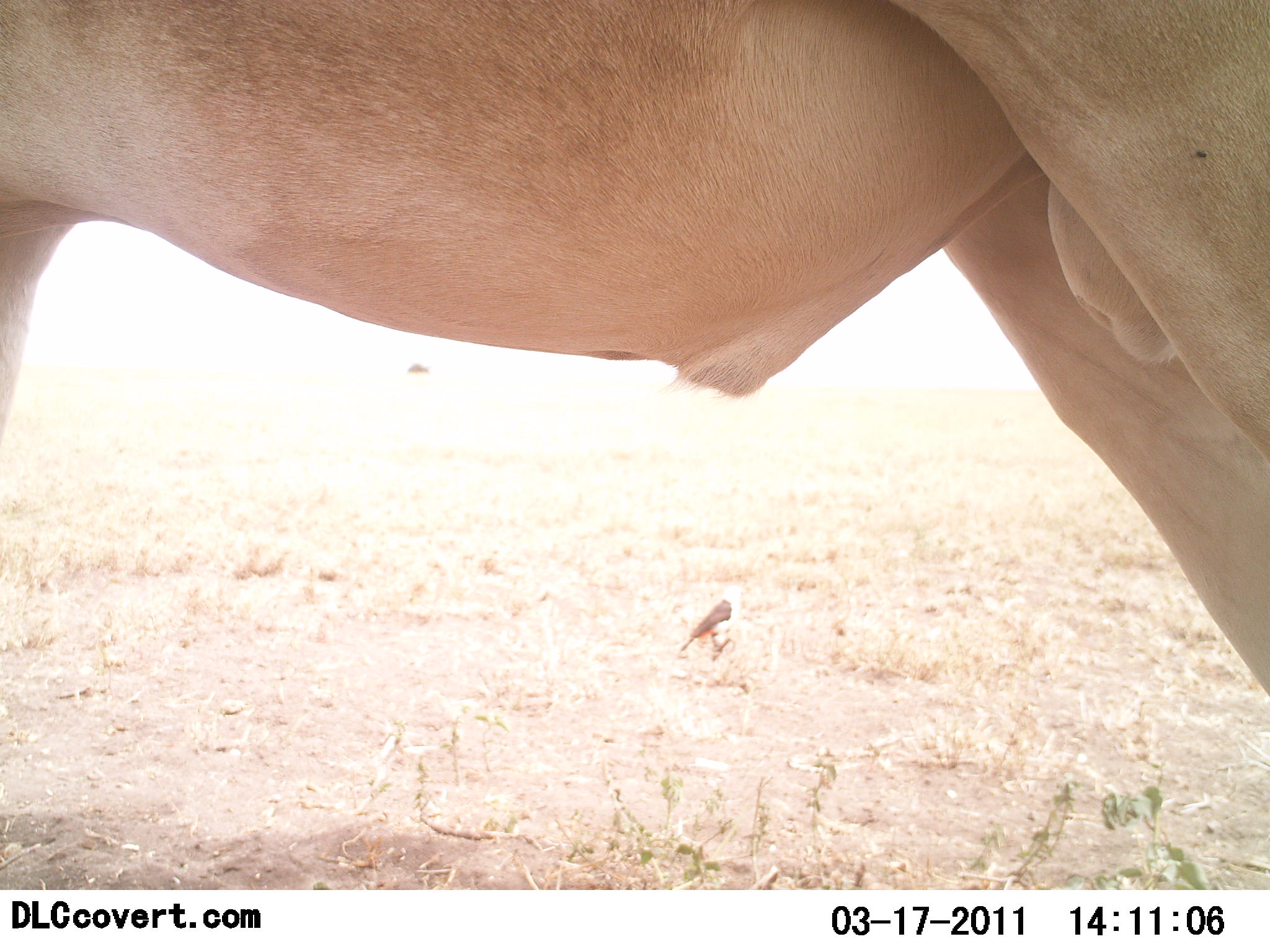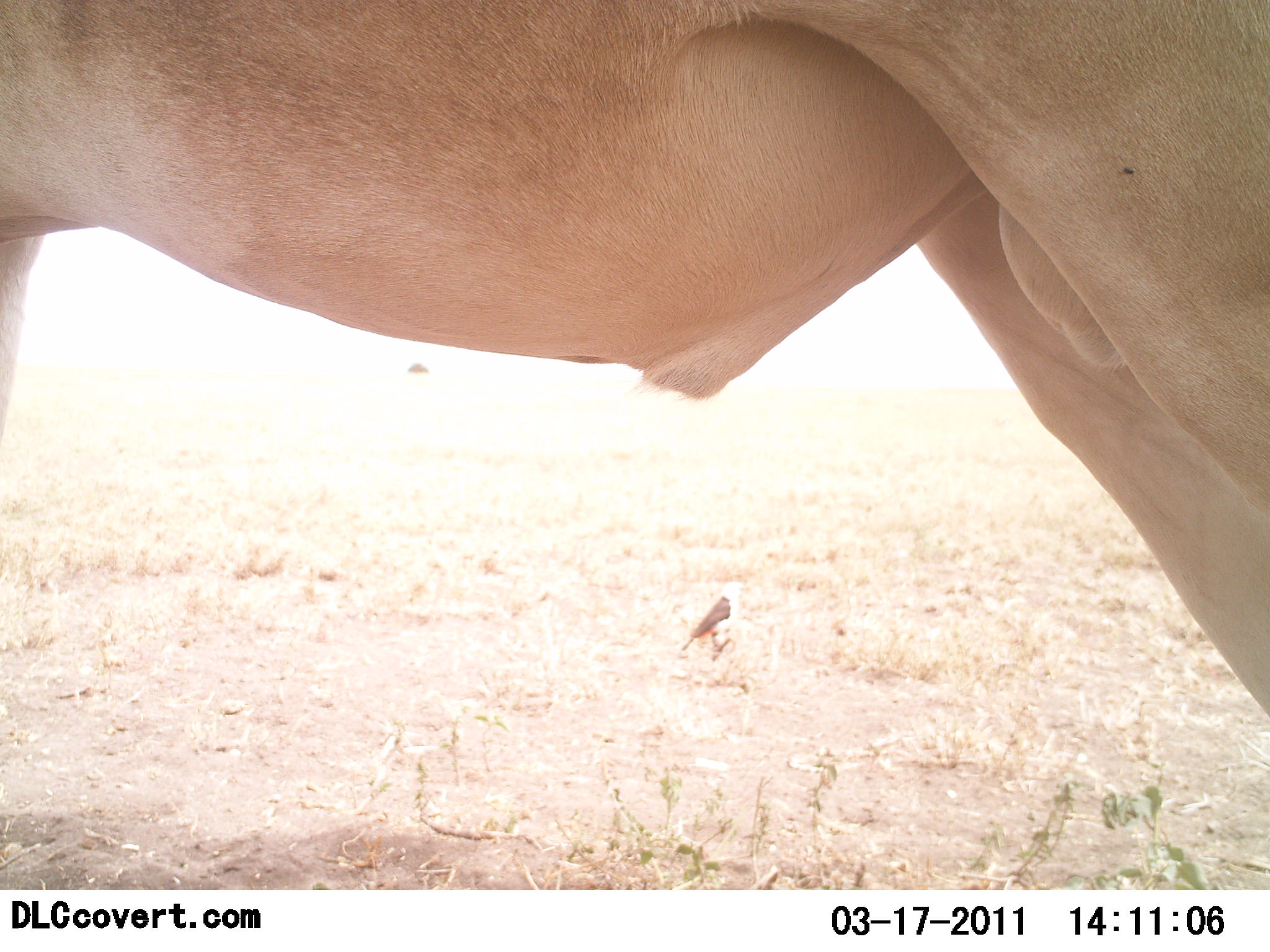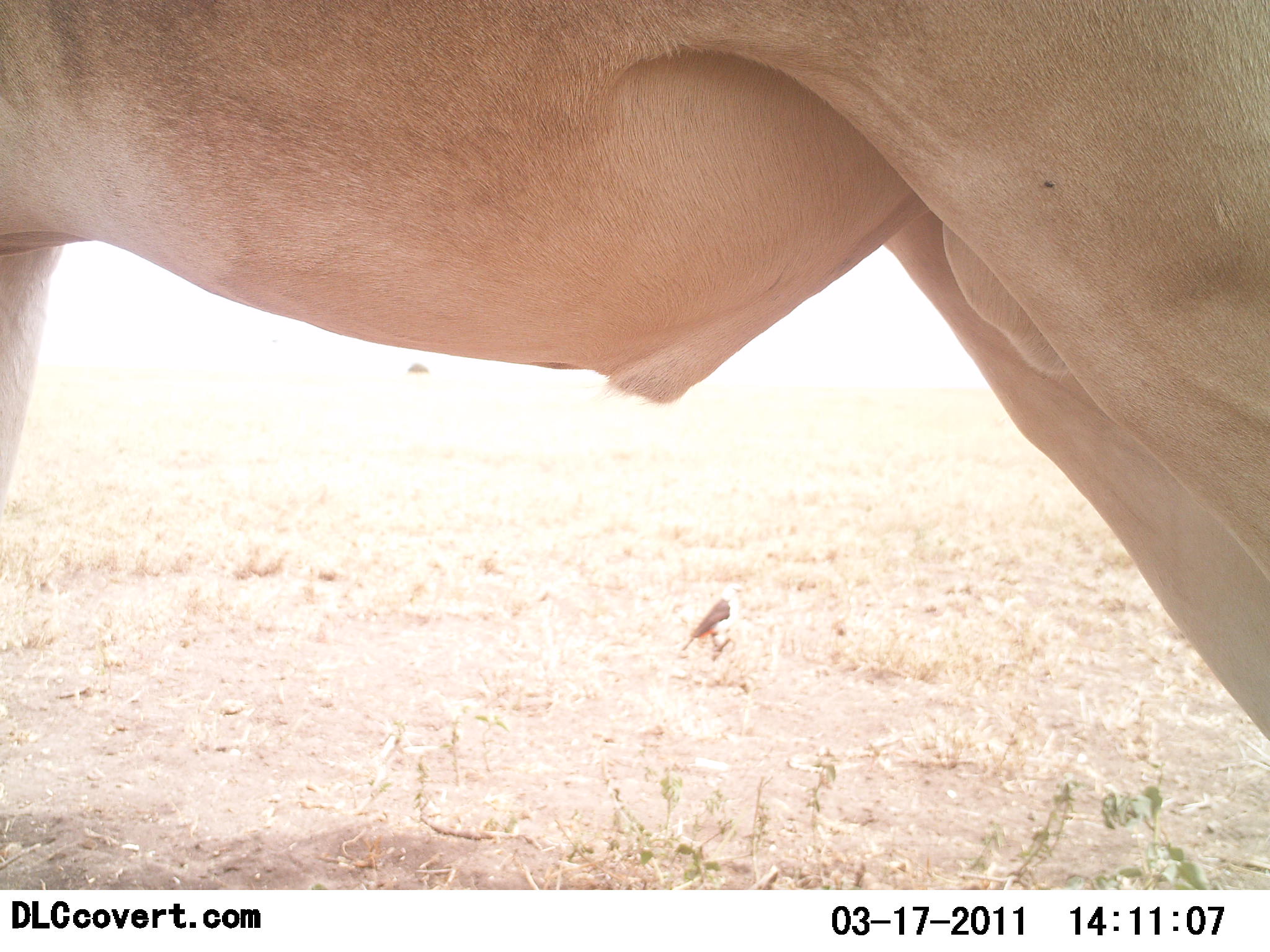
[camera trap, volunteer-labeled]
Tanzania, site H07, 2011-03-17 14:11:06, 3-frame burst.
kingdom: Animalia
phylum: Chordata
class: Aves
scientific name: Aves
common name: bird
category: otherbird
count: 1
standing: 100%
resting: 0%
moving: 0%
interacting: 0%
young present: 0%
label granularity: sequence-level